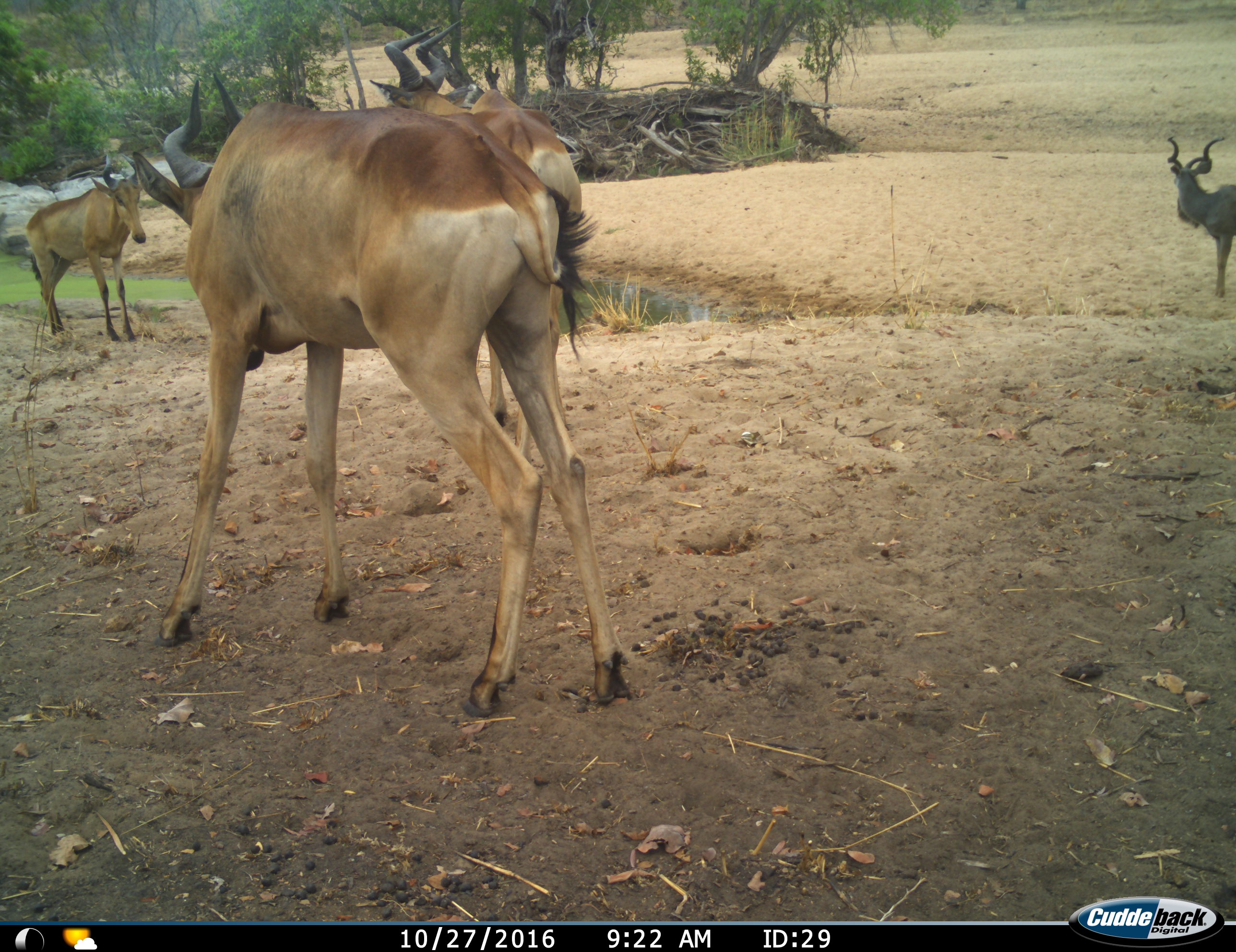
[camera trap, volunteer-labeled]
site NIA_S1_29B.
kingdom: Animalia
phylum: Chordata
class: Mammalia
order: Artiodactyla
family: Bovidae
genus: Alcelaphus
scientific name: Alcelaphus buselaphus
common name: hartebeest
Hartebeest (Alcelaphus buselaphus), count 3. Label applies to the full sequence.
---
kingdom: Animalia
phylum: Chordata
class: Mammalia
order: Artiodactyla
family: Bovidae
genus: Tragelaphus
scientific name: Tragelaphus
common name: kudu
Kudu (Tragelaphus), count 1. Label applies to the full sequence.